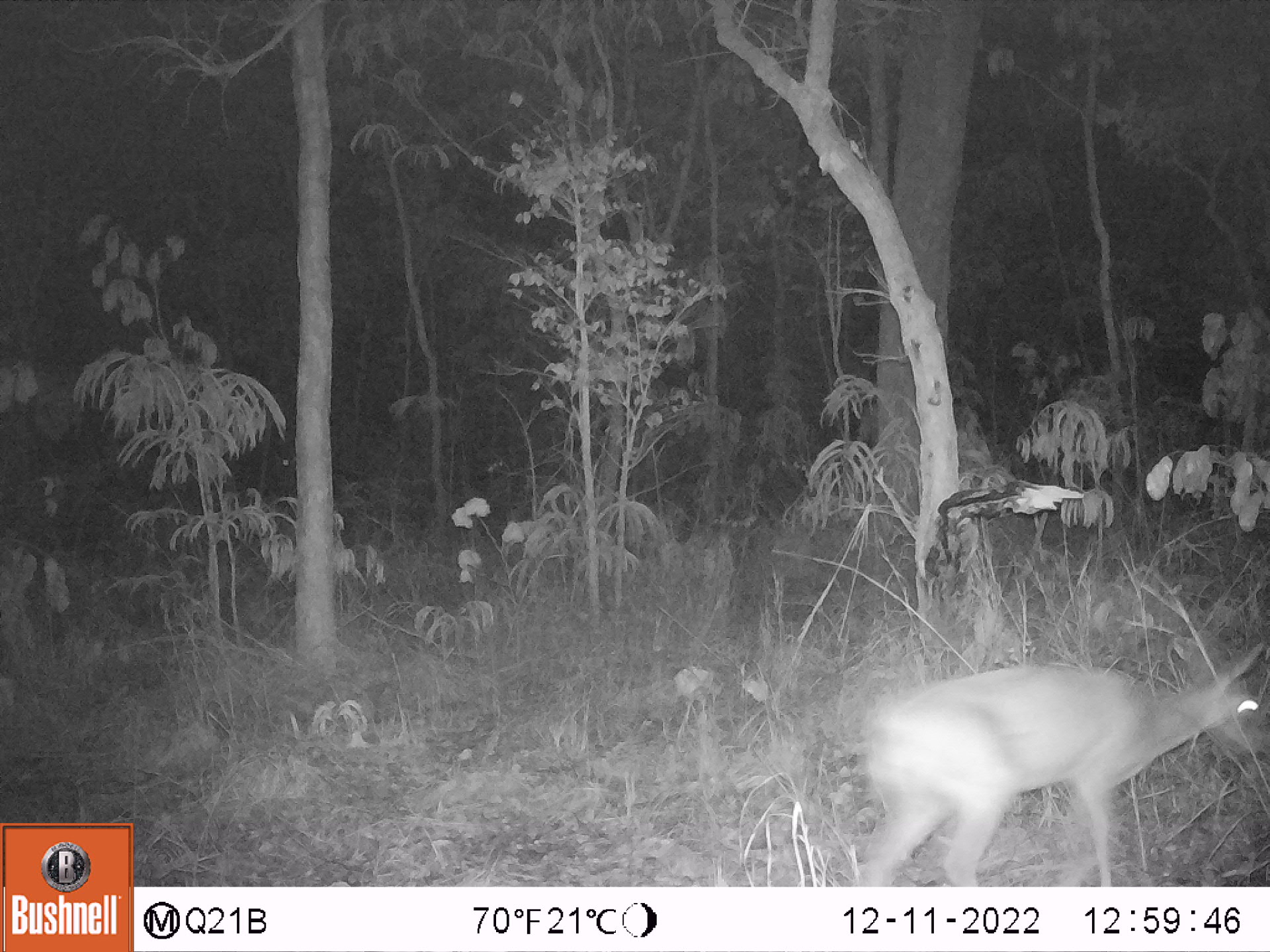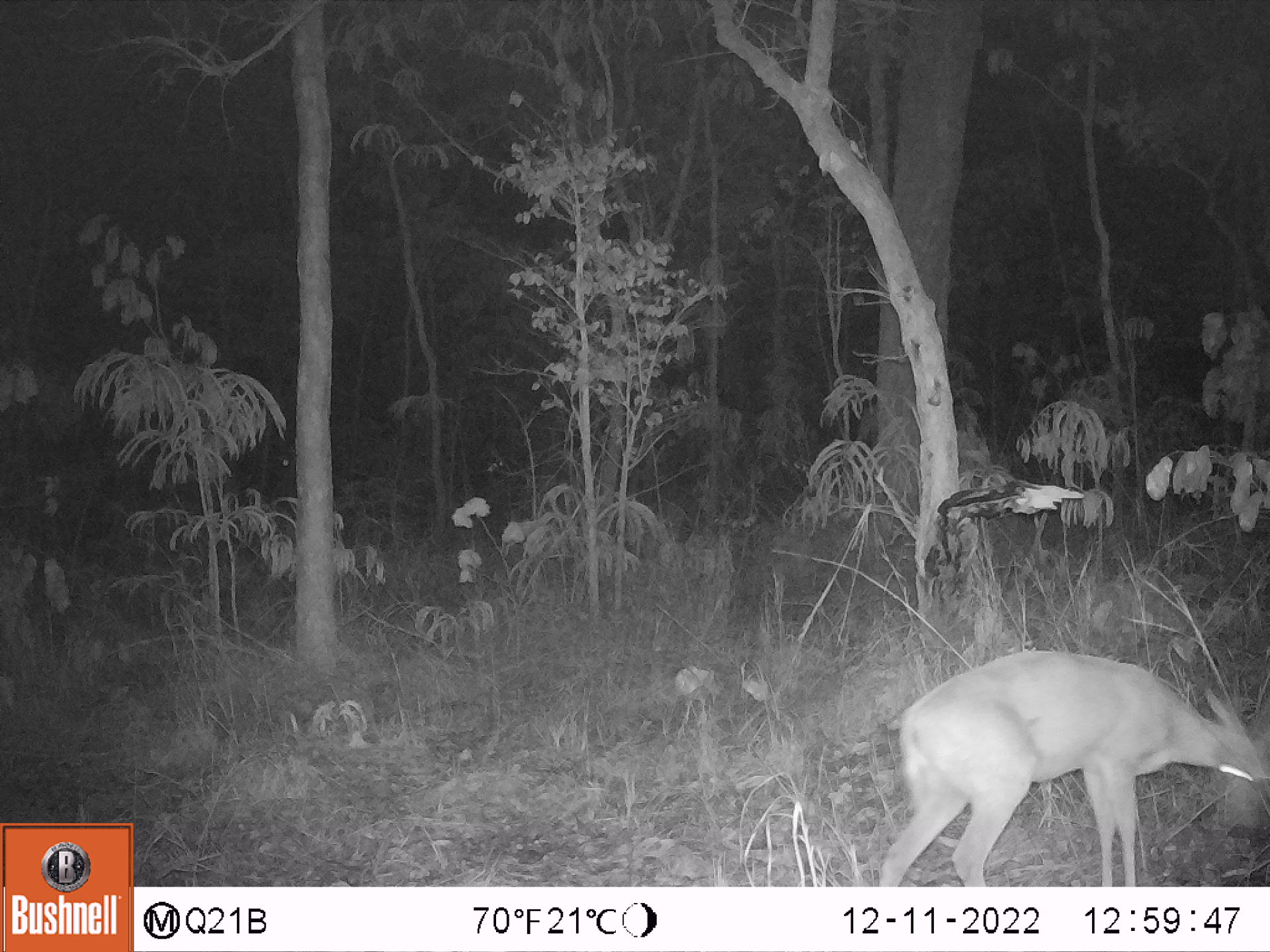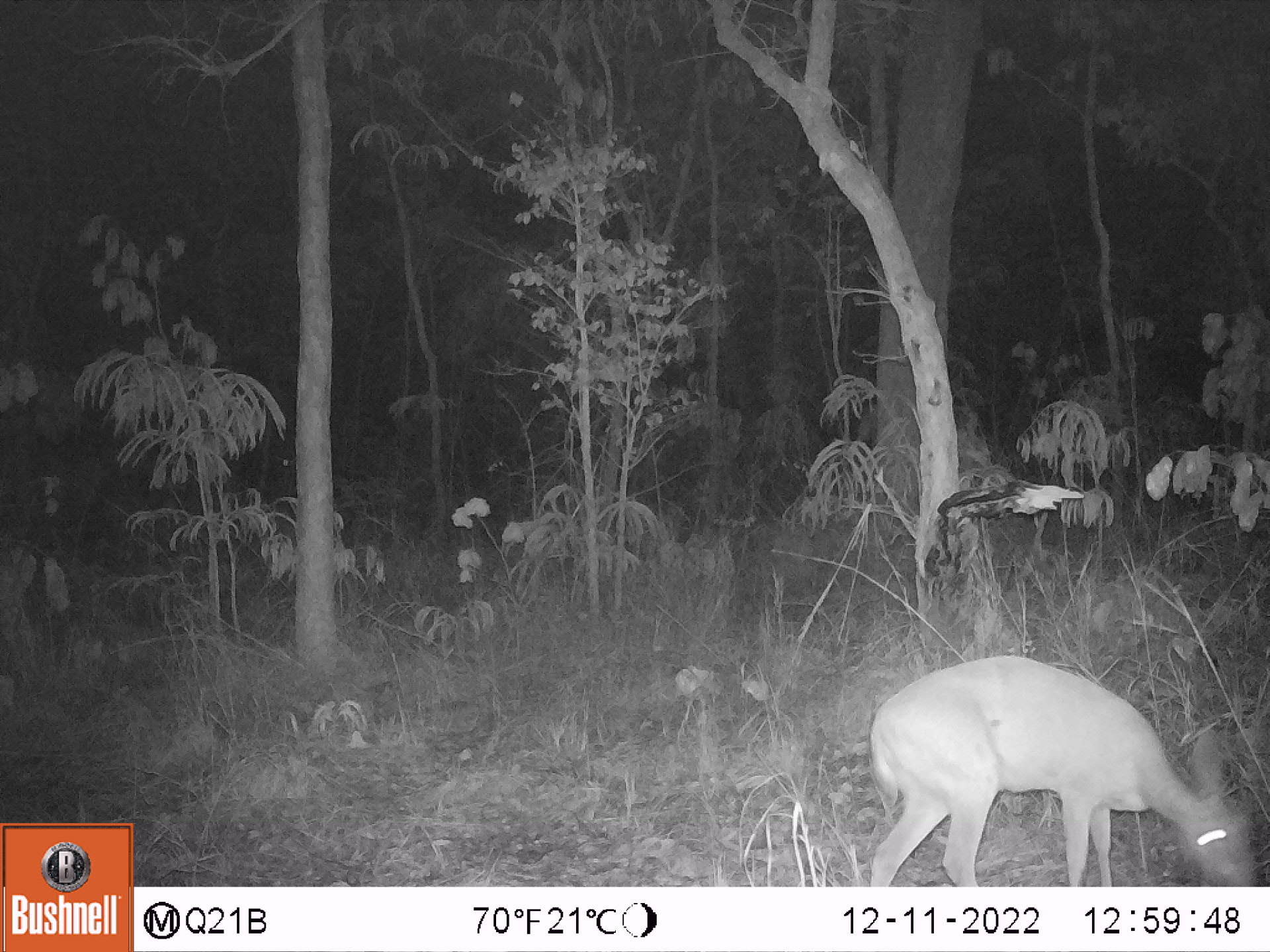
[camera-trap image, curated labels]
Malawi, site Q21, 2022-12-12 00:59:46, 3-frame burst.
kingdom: Animalia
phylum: Chordata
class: Mammalia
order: Artiodactyla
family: Bovidae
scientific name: Antilopinae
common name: small antelope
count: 1